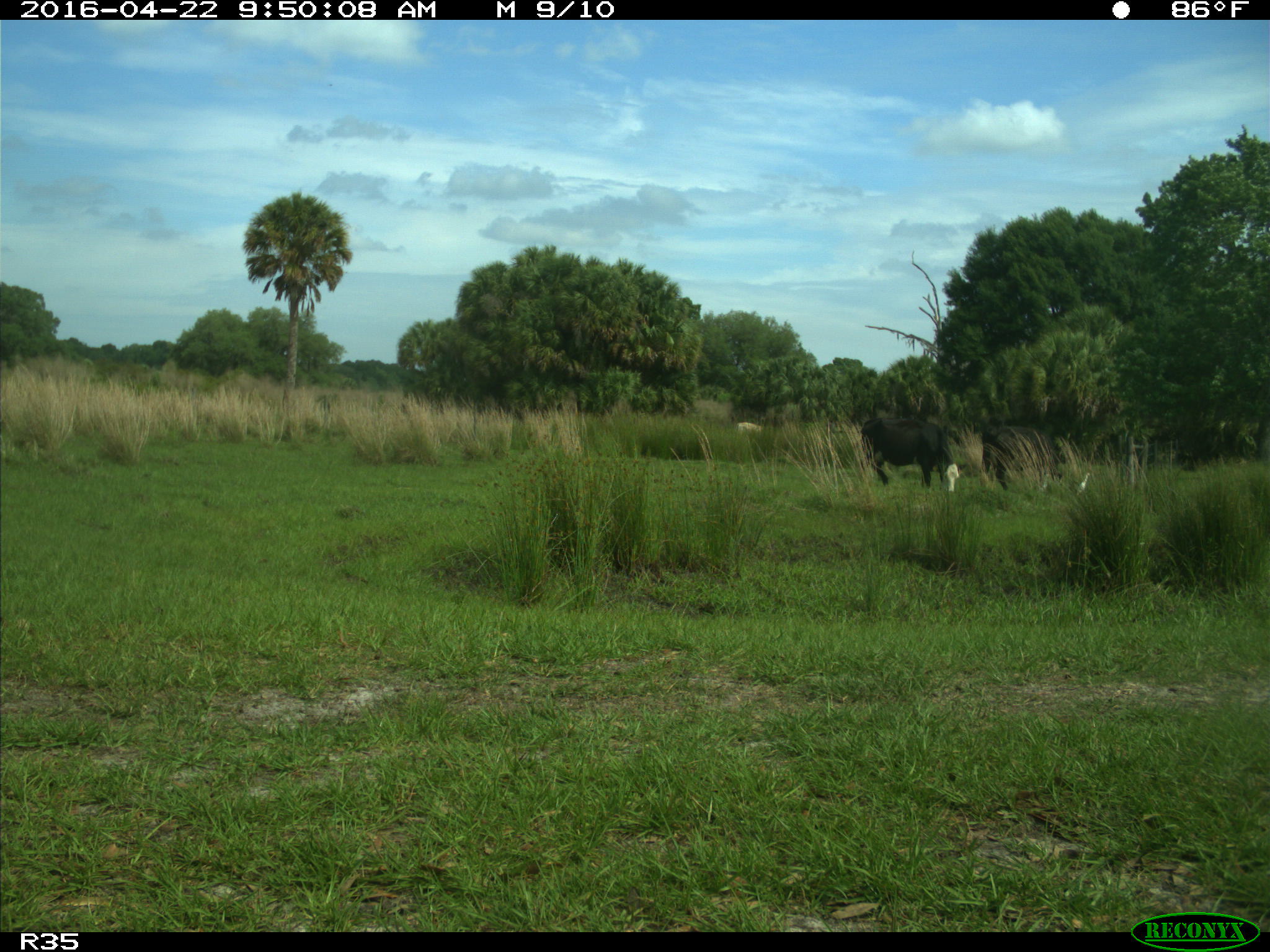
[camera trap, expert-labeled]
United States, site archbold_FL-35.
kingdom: Animalia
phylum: Chordata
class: Mammalia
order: Artiodactyla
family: Bovidae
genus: Bos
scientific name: Bos taurus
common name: domestic cow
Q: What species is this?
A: Bos taurus (domestic cow).